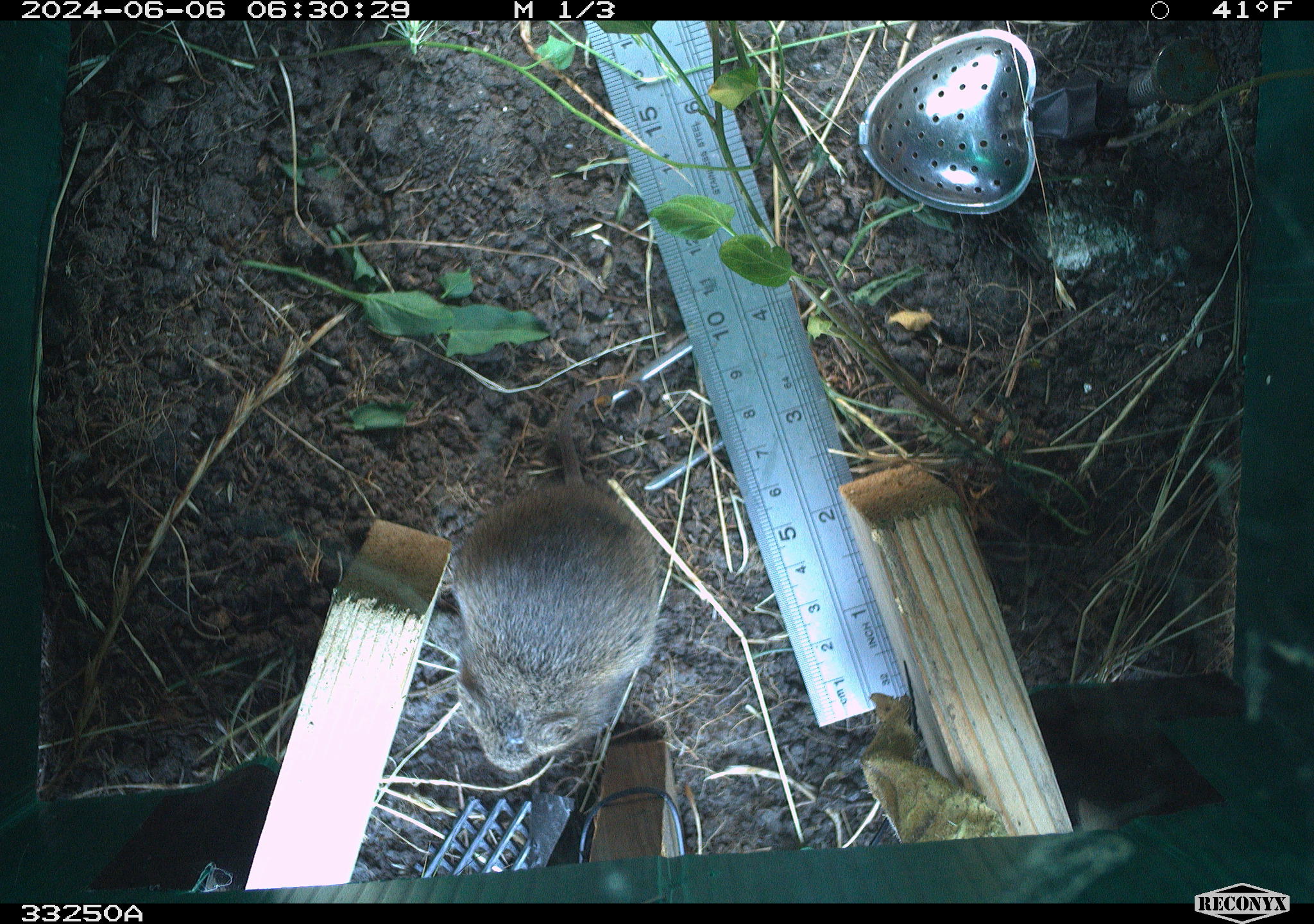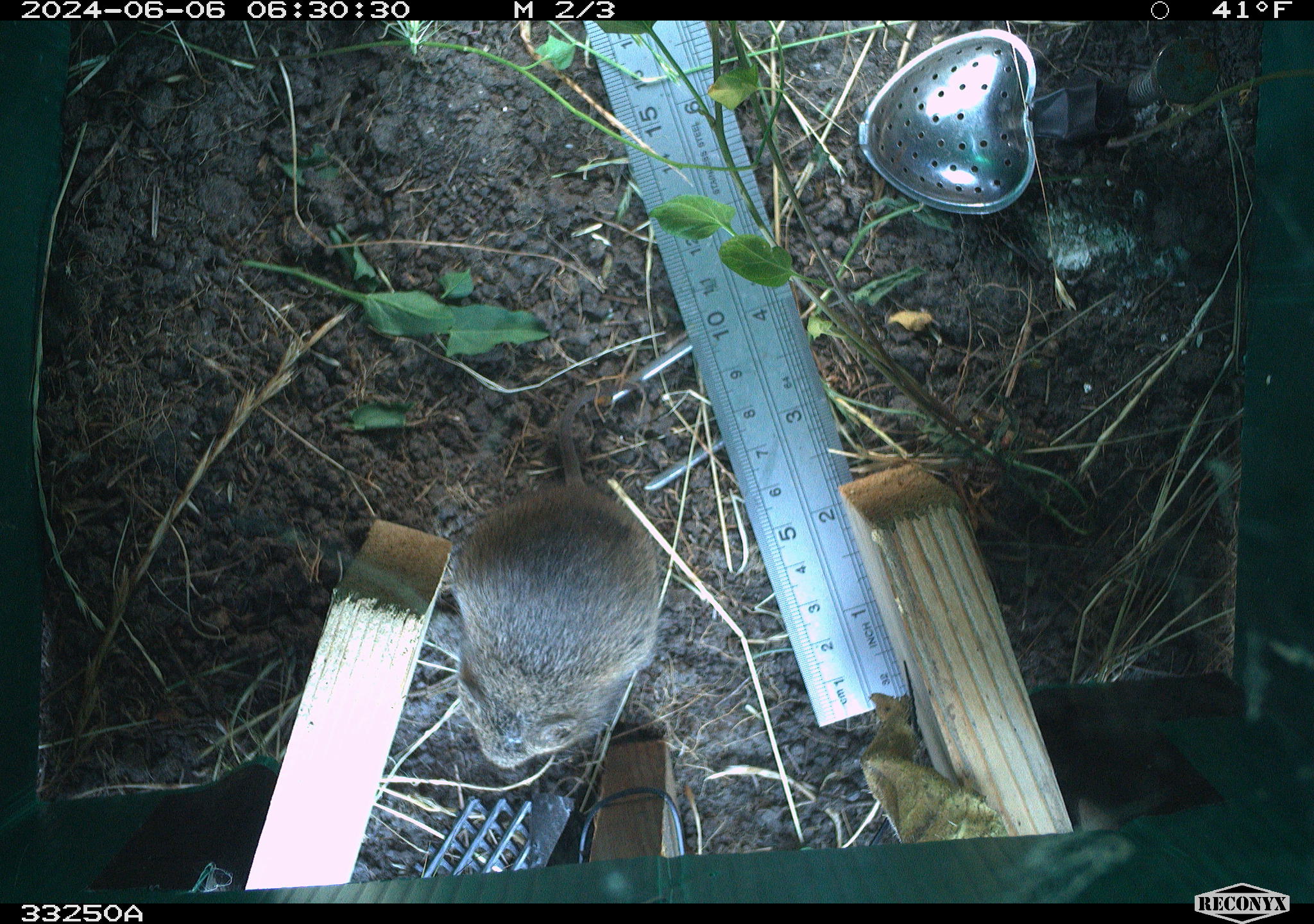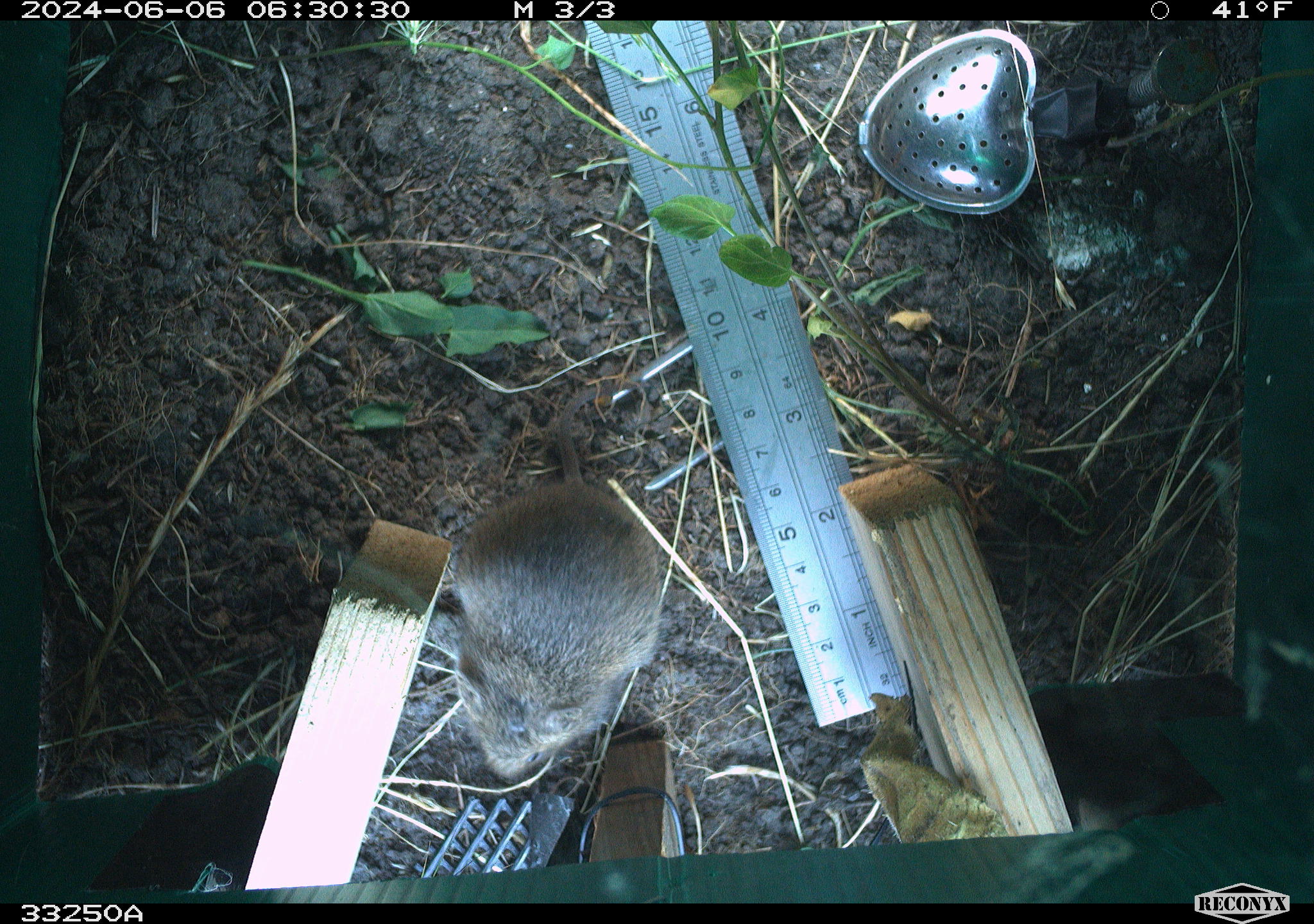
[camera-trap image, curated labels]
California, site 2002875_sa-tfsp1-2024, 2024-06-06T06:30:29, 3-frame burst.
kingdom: Animalia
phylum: Chordata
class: Mammalia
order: Rodentia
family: Cricetidae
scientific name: Arvicolinae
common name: voles, lemmings, and muskrats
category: arvicolinae subfamily